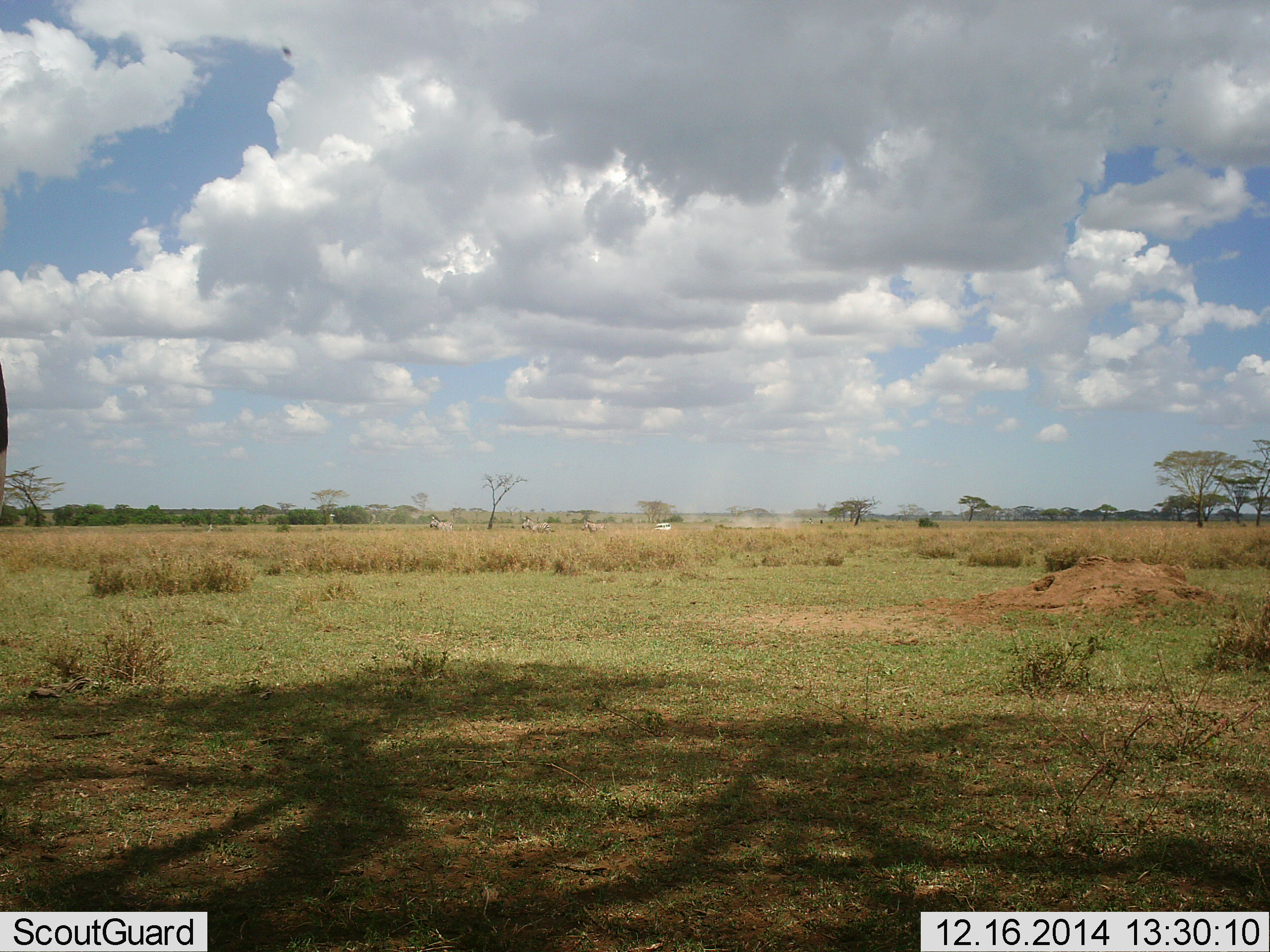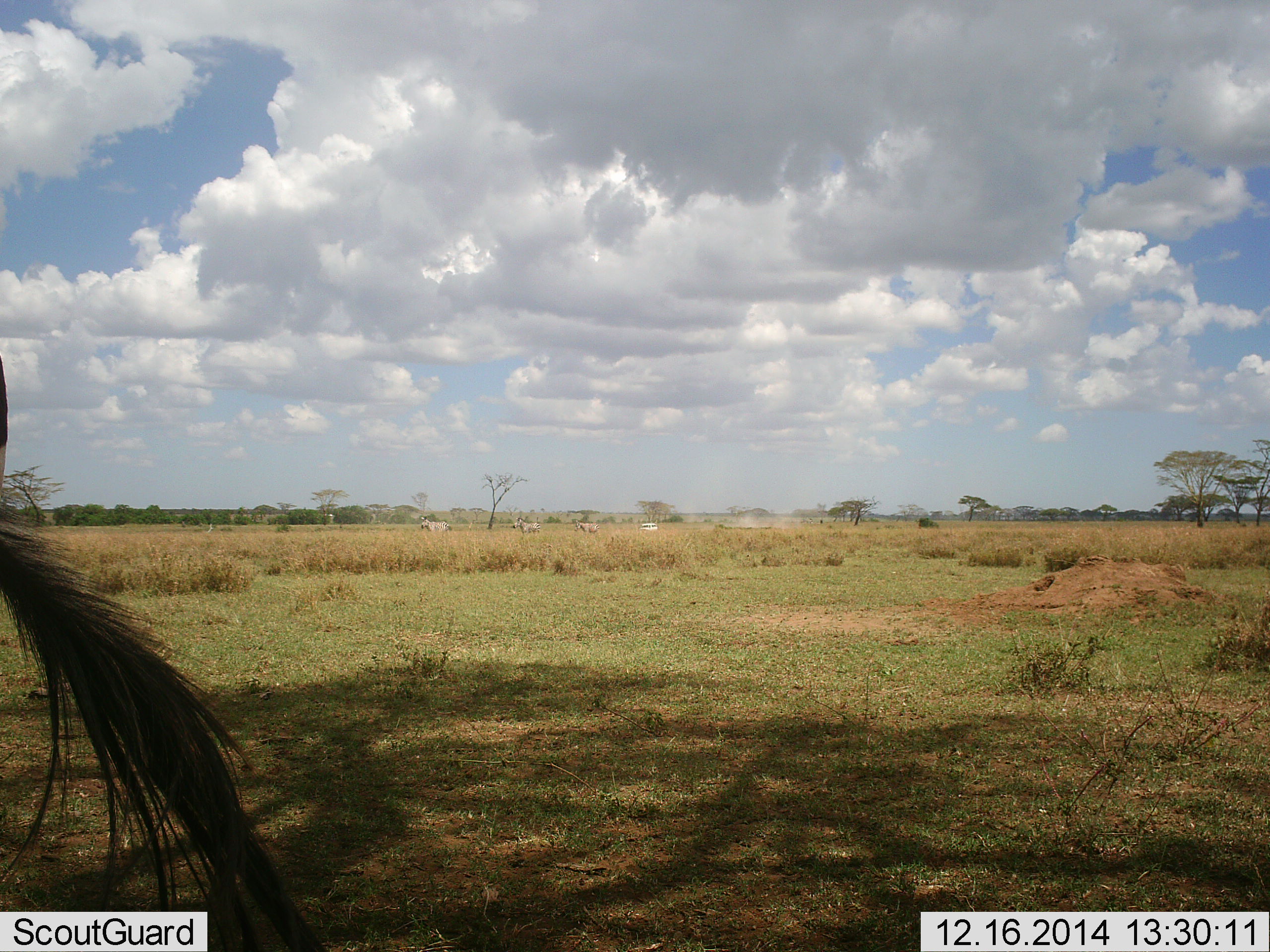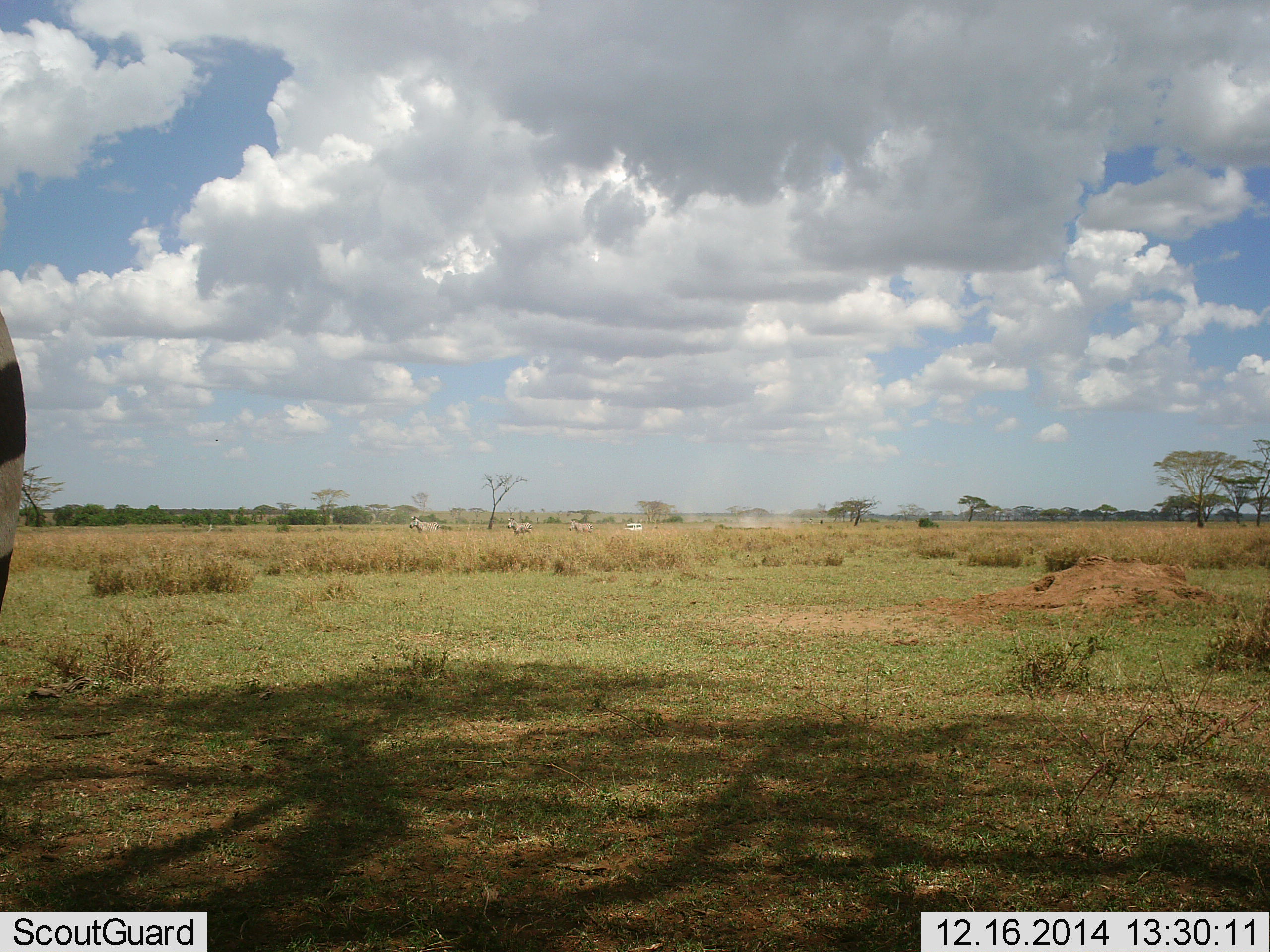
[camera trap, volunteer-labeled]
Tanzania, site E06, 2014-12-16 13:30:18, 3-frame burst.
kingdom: Animalia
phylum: Chordata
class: Mammalia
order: Perissodactyla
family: Equidae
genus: Equus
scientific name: Equus quagga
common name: plains zebra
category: zebra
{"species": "zebra (plains zebra) (Equus quagga)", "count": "4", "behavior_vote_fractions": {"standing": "61%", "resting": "0%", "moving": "78%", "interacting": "6%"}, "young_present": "0%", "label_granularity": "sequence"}